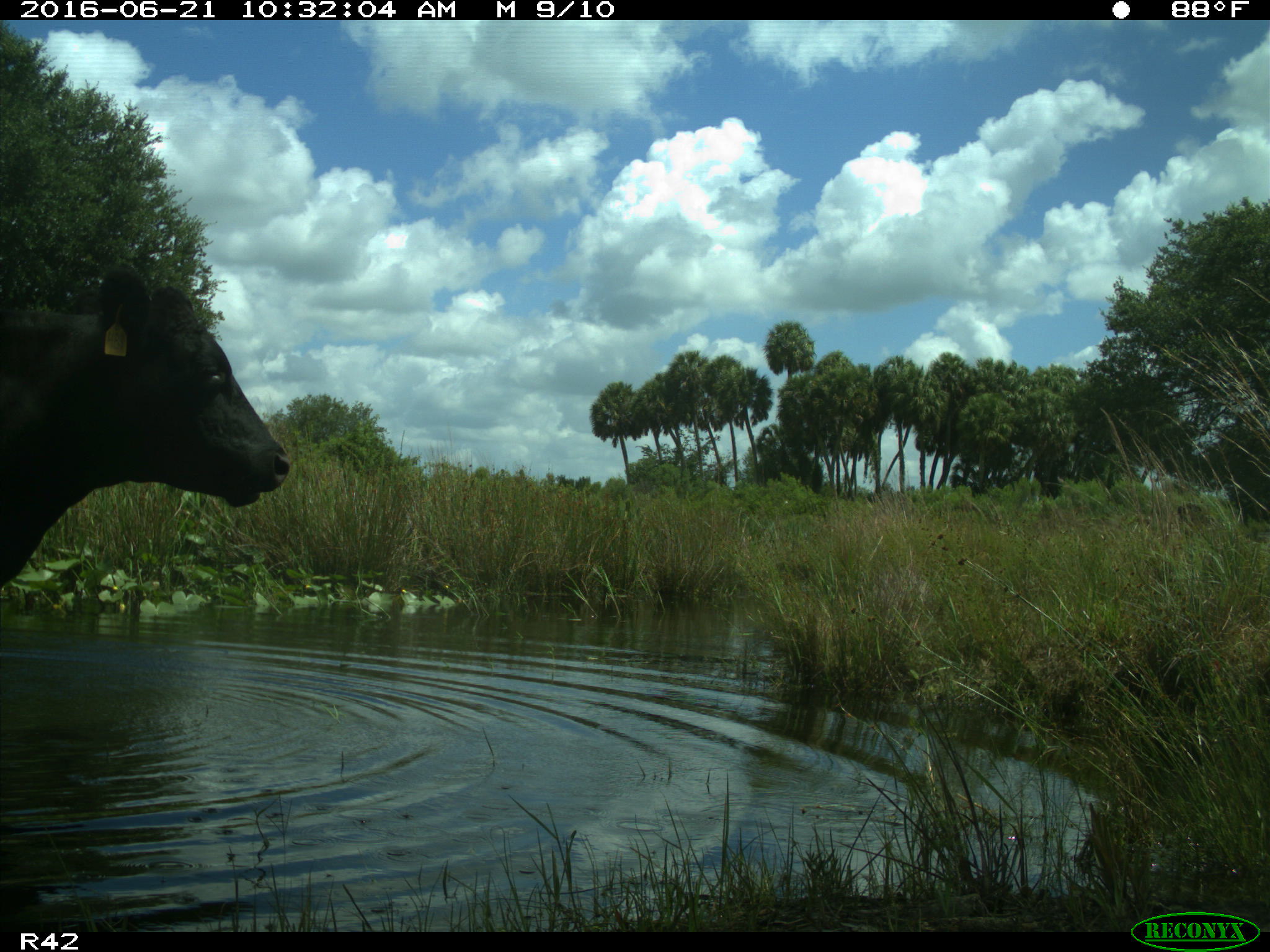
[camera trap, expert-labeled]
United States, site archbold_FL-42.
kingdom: Animalia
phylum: Chordata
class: Mammalia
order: Artiodactyla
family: Bovidae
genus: Bos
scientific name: Bos taurus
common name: domestic cow